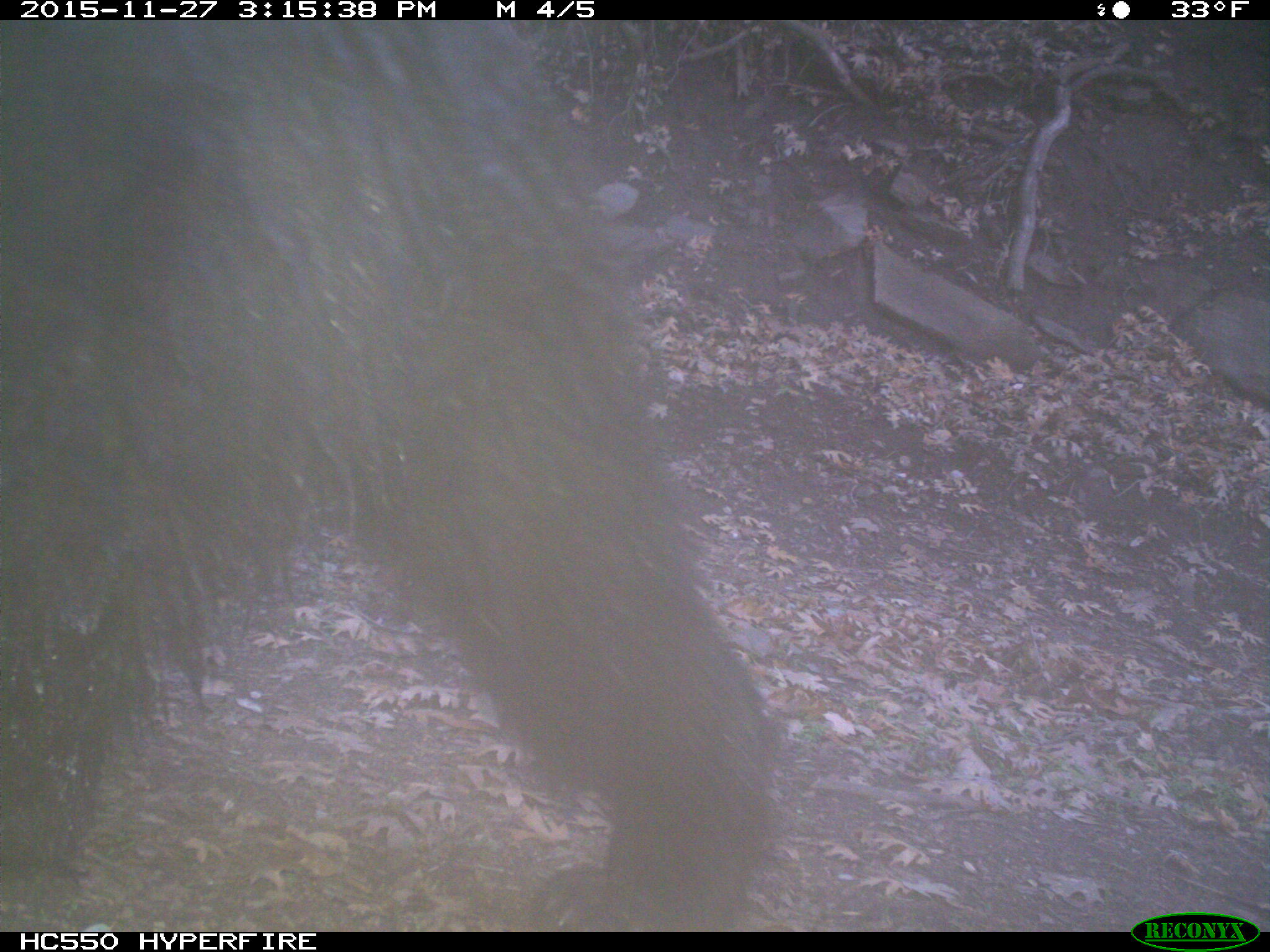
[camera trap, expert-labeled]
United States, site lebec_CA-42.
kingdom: Animalia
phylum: Chordata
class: Mammalia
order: Carnivora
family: Ursidae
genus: Ursus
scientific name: Ursus americanus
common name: american black bear